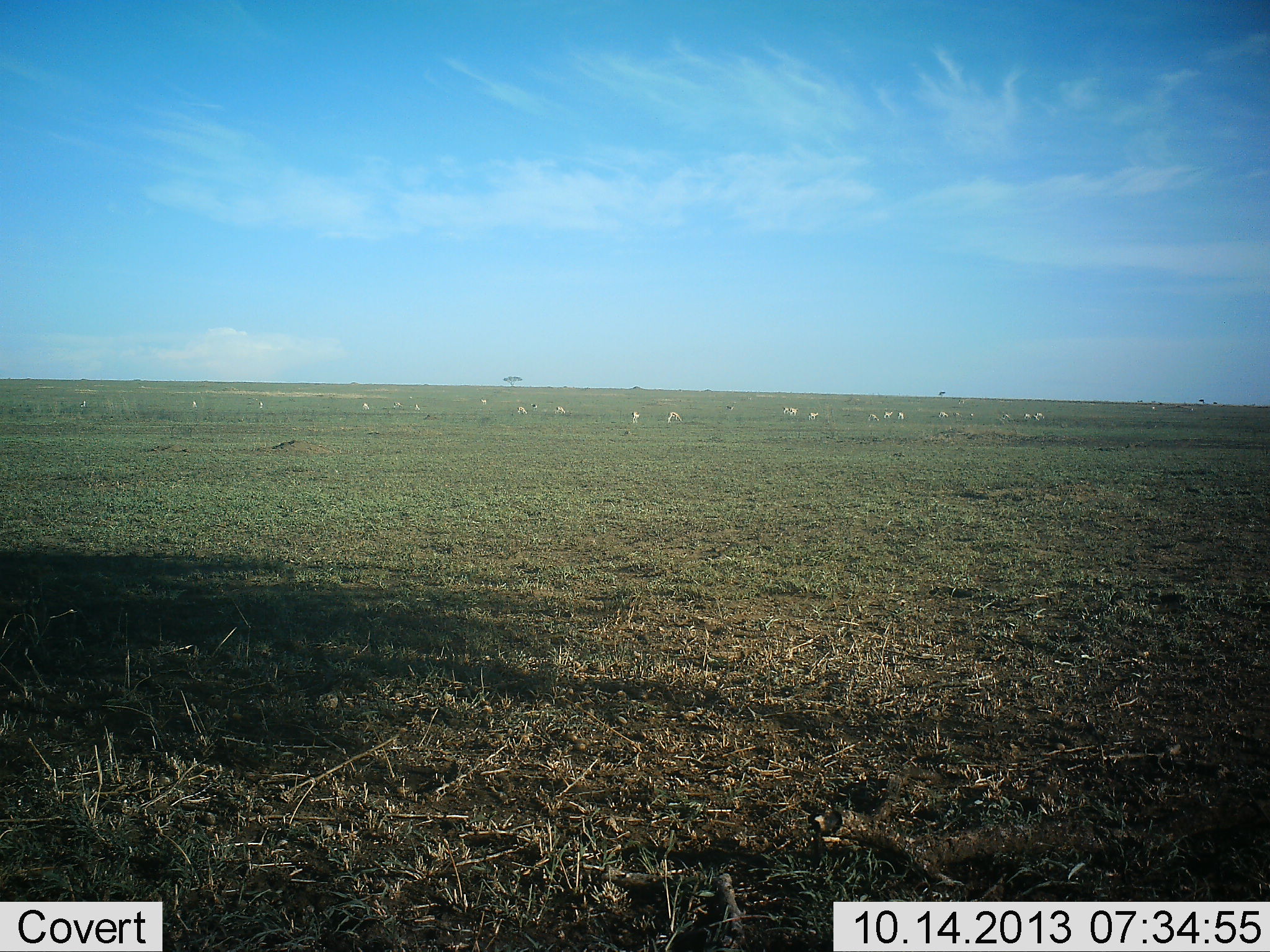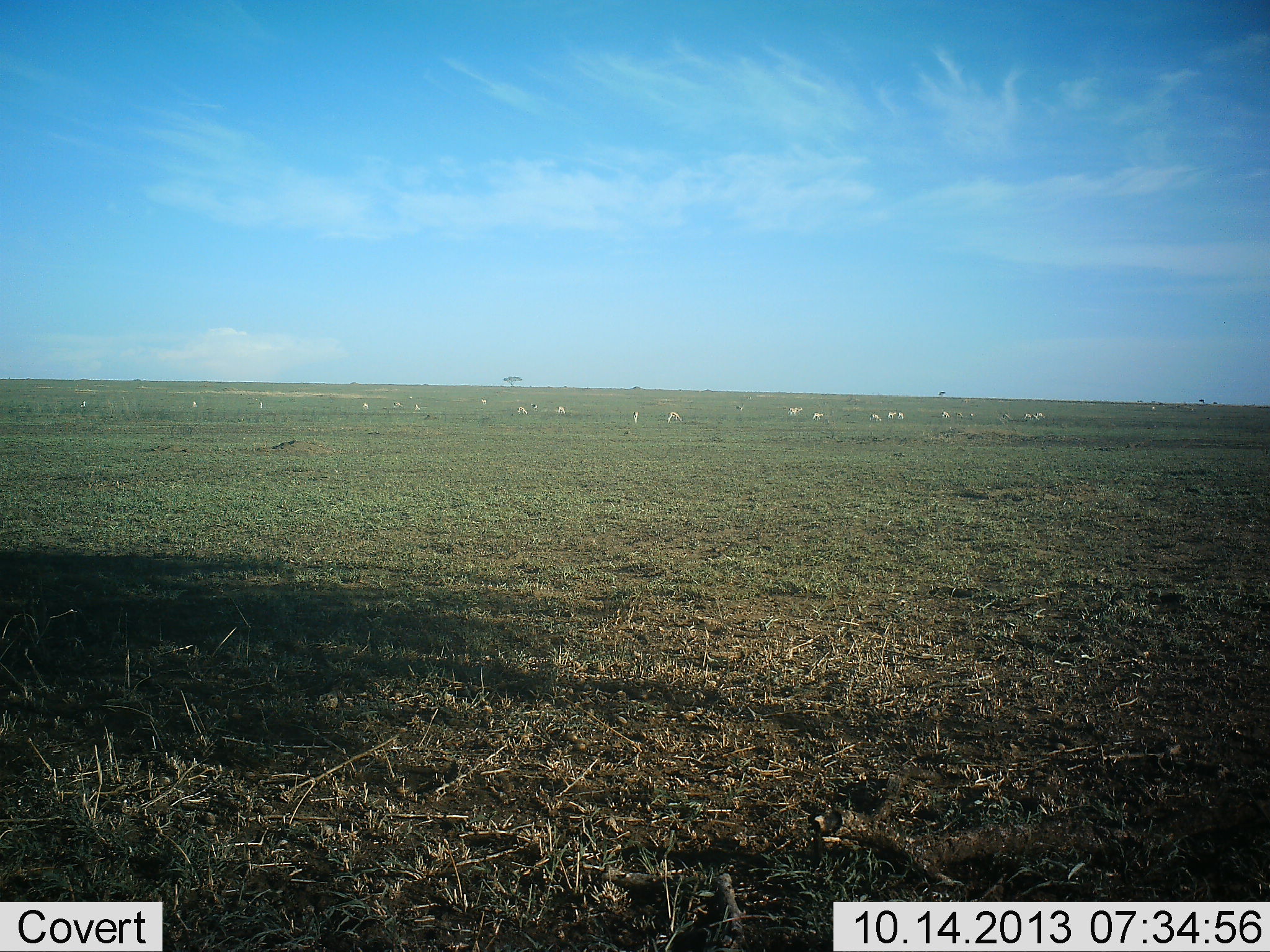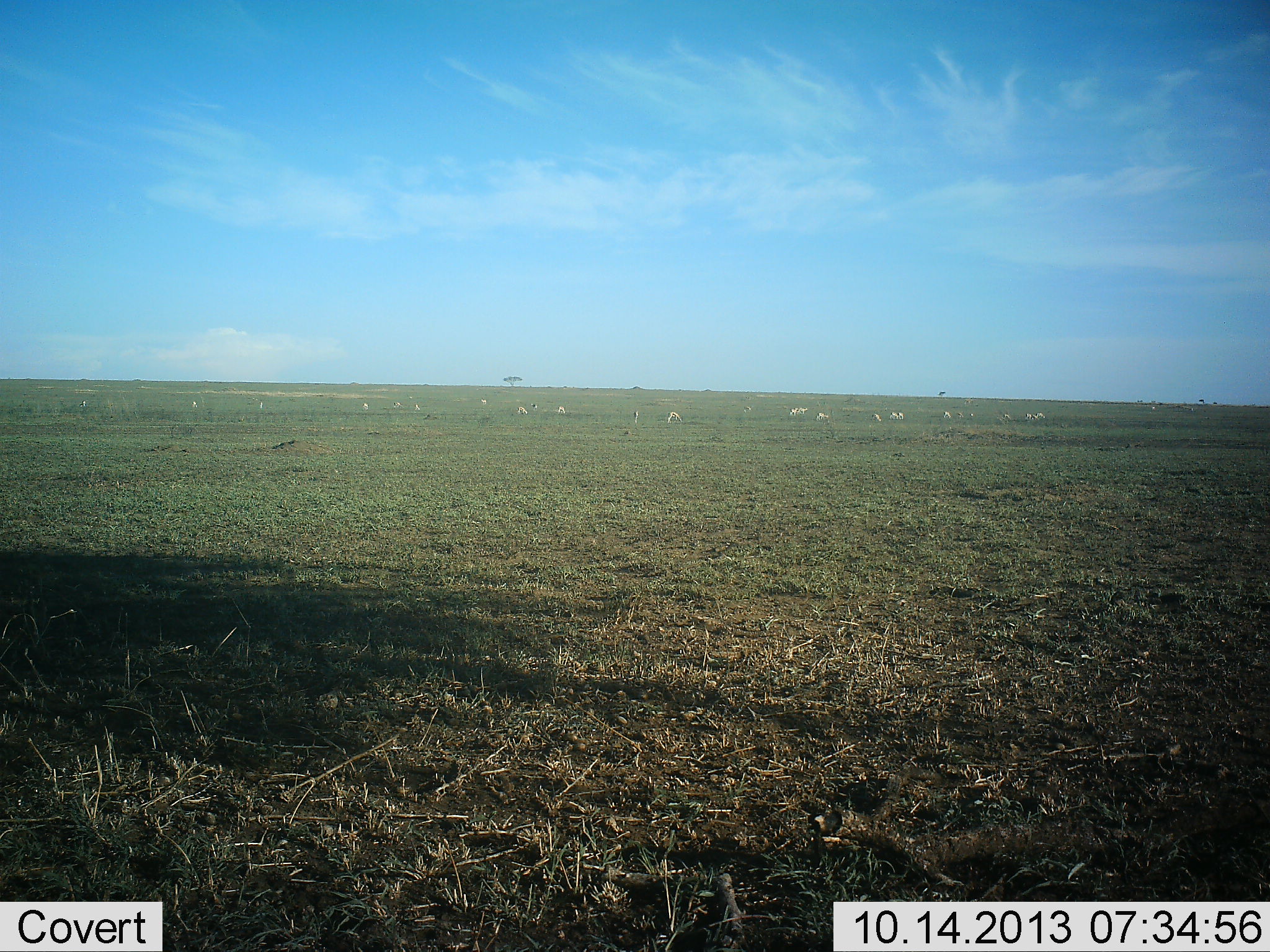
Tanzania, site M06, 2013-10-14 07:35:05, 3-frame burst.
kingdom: Animalia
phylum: Chordata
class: Mammalia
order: Artiodactyla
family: Bovidae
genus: Eudorcas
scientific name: Eudorcas thomsonii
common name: thomson's gazelle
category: gazellethomsons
Gazellethomsons (thomson's gazelle) (Eudorcas thomsonii), count 11-50. Behavior (volunteer vote fractions): standing 44%, resting 0%, moving 33%, interacting 0%. Young present (vote fraction): 0%. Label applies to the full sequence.